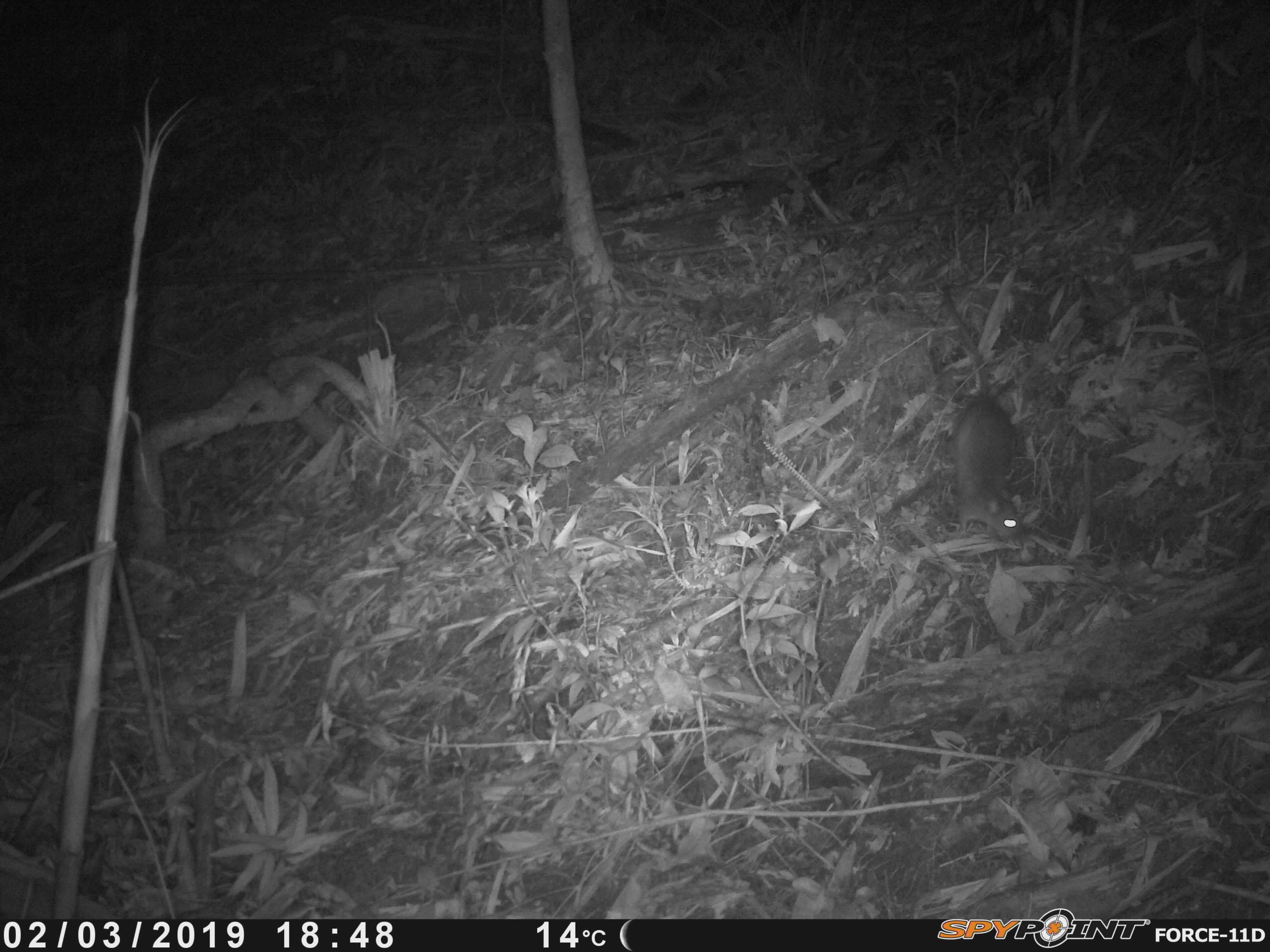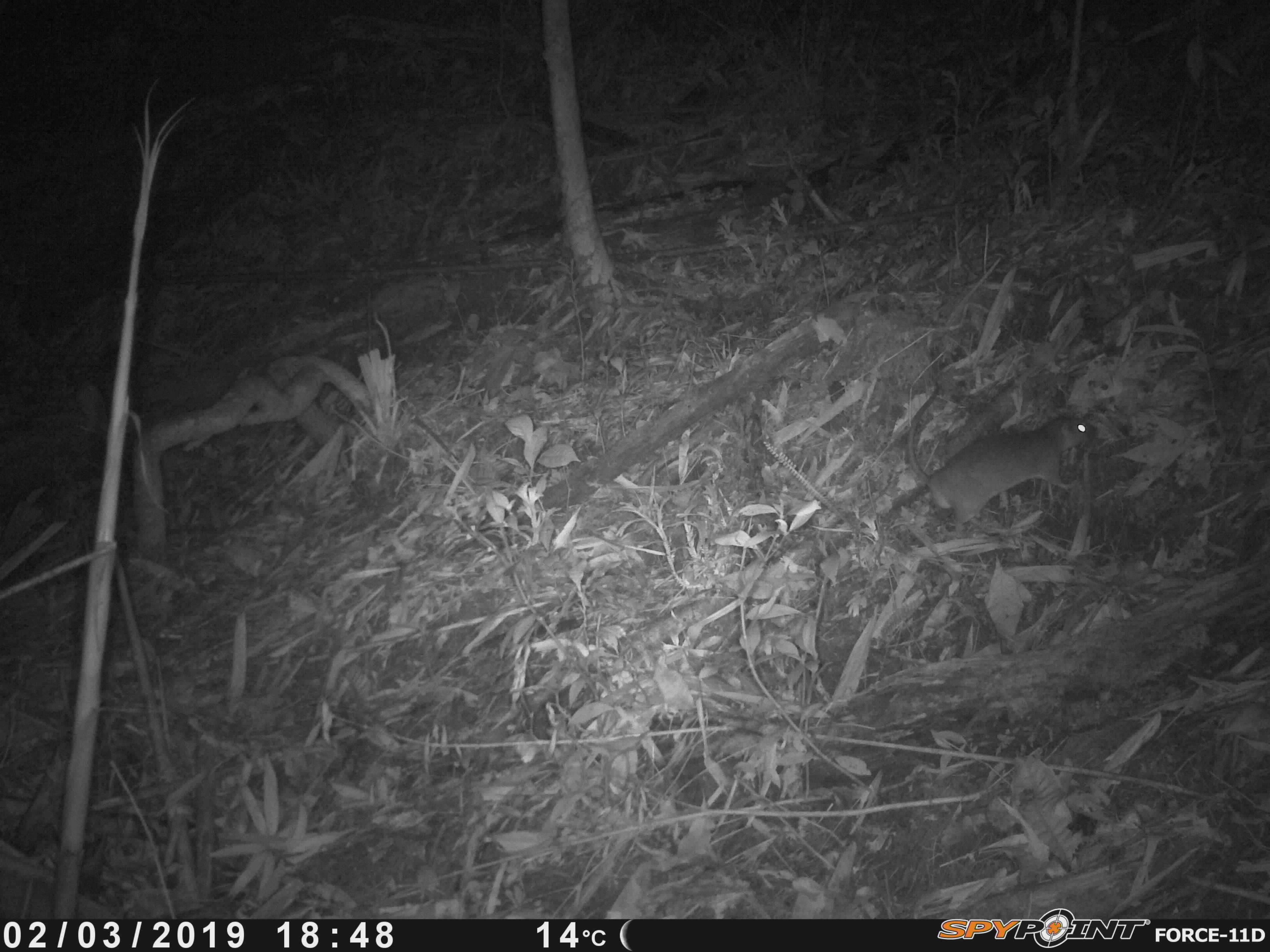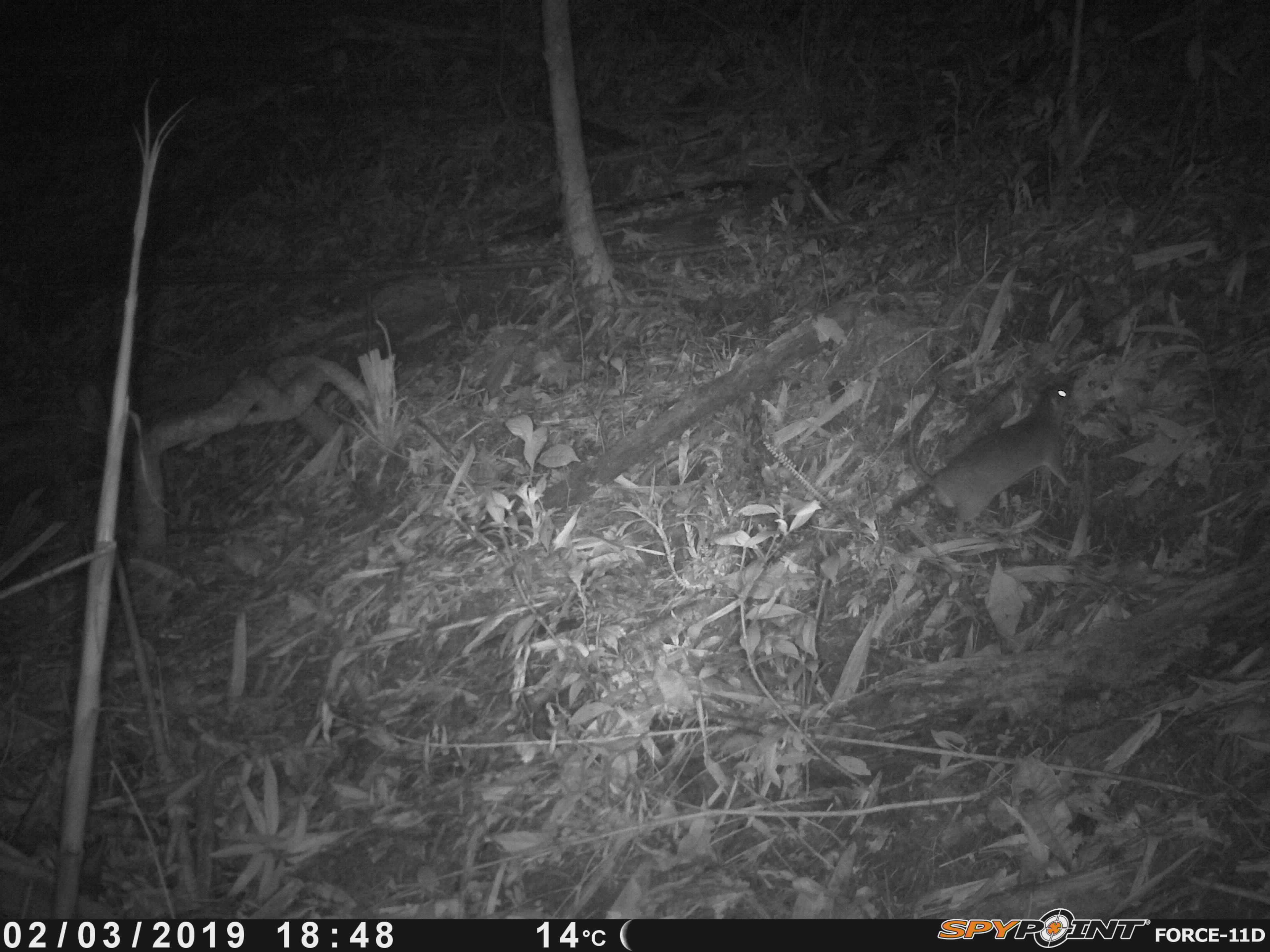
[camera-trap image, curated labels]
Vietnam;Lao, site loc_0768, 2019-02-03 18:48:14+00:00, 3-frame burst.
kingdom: Animalia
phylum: Chordata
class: Mammalia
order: Rodentia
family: Muridae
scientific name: Muridae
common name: old-world mice and rats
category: unidentified murid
Unidentified murid (old-world mice and rats) (Muridae). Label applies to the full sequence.